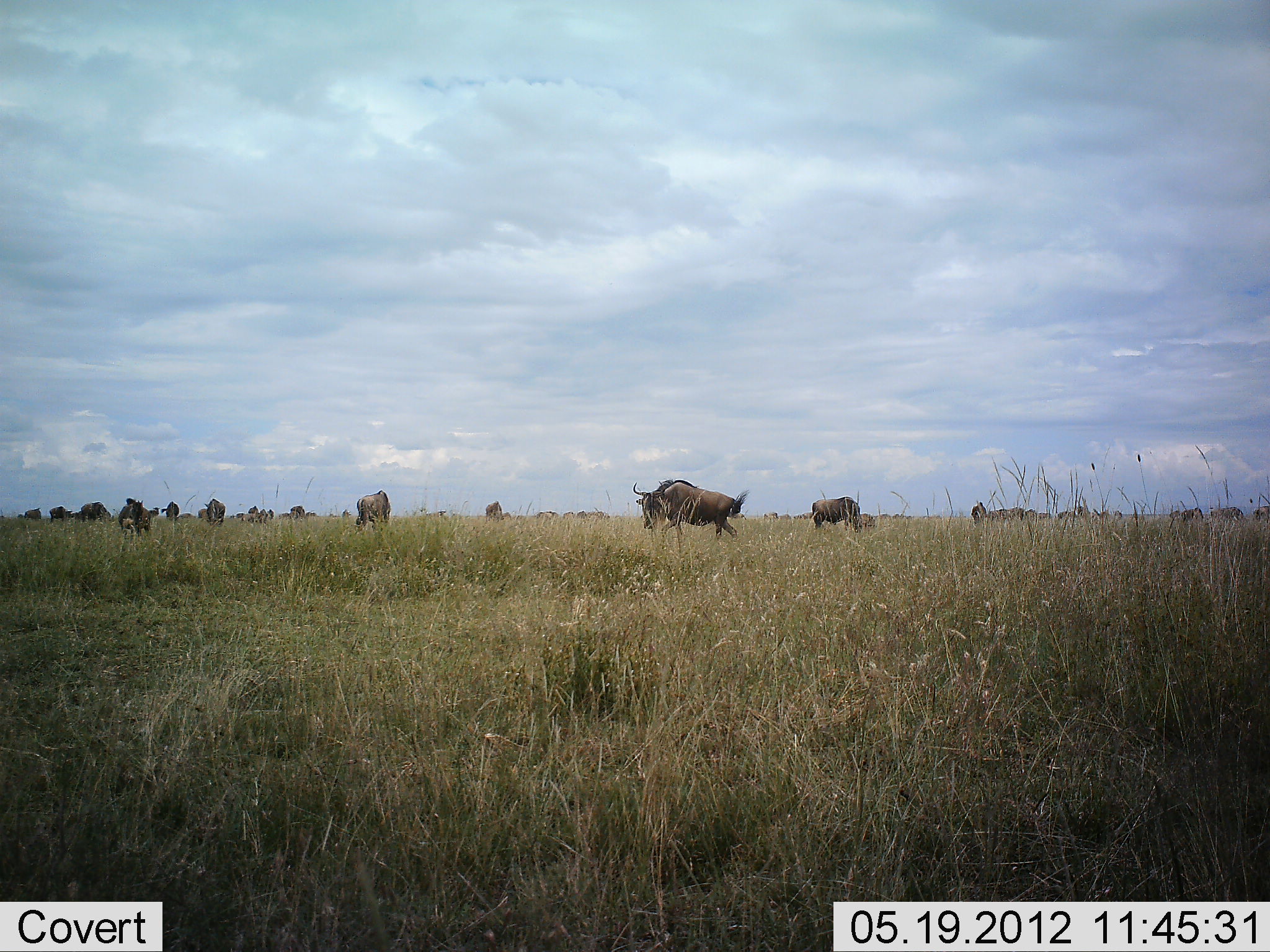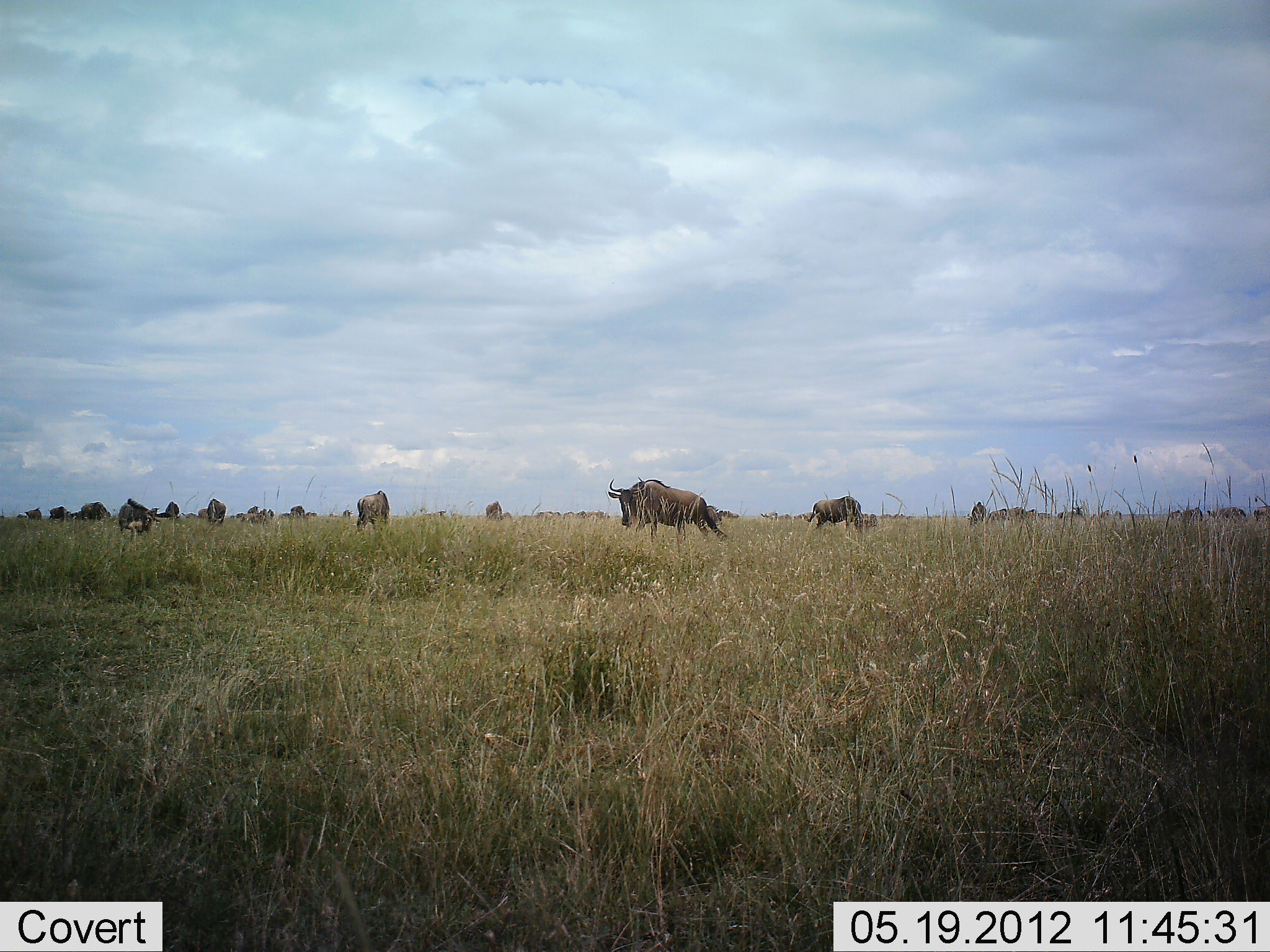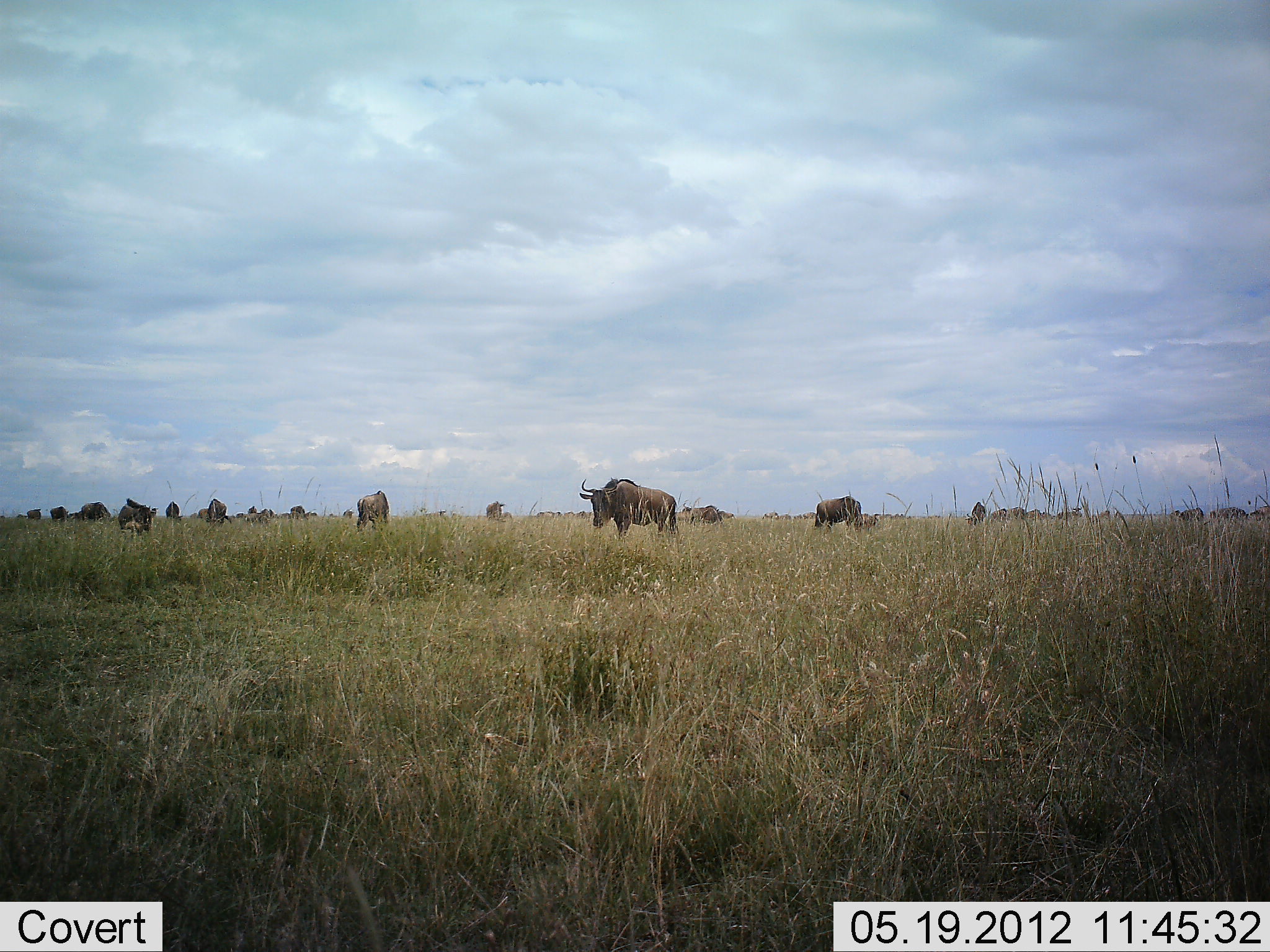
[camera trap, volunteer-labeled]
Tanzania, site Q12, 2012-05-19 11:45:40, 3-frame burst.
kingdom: Animalia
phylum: Chordata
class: Mammalia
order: Artiodactyla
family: Bovidae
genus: Connochaetes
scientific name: Connochaetes taurinus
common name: blue wildebeest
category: wildebeest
Wildebeest (blue wildebeest) (Connochaetes taurinus), count 11-50. Behavior (volunteer vote fractions): standing 60%, resting 0%, moving 60%, interacting 0%. Young present (vote fraction): 0%. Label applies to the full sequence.